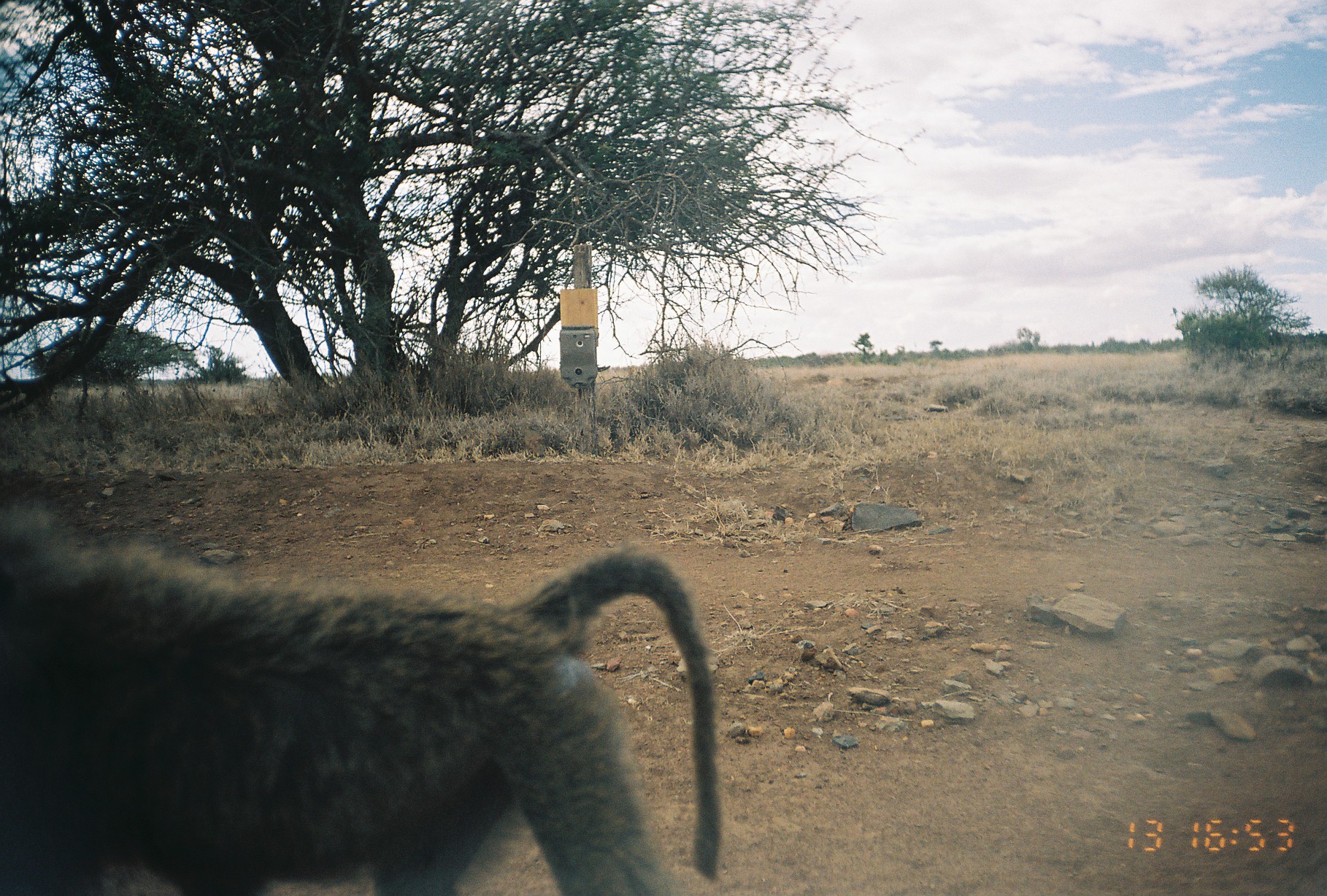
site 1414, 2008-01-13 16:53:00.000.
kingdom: Animalia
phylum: Chordata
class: Mammalia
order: Primates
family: Cercopithecidae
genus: Papio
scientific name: Papio anubis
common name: olive baboon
Papio anubis (olive baboon), count 1.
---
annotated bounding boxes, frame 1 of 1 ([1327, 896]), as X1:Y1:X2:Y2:
papio anubis: 0:505:723:896